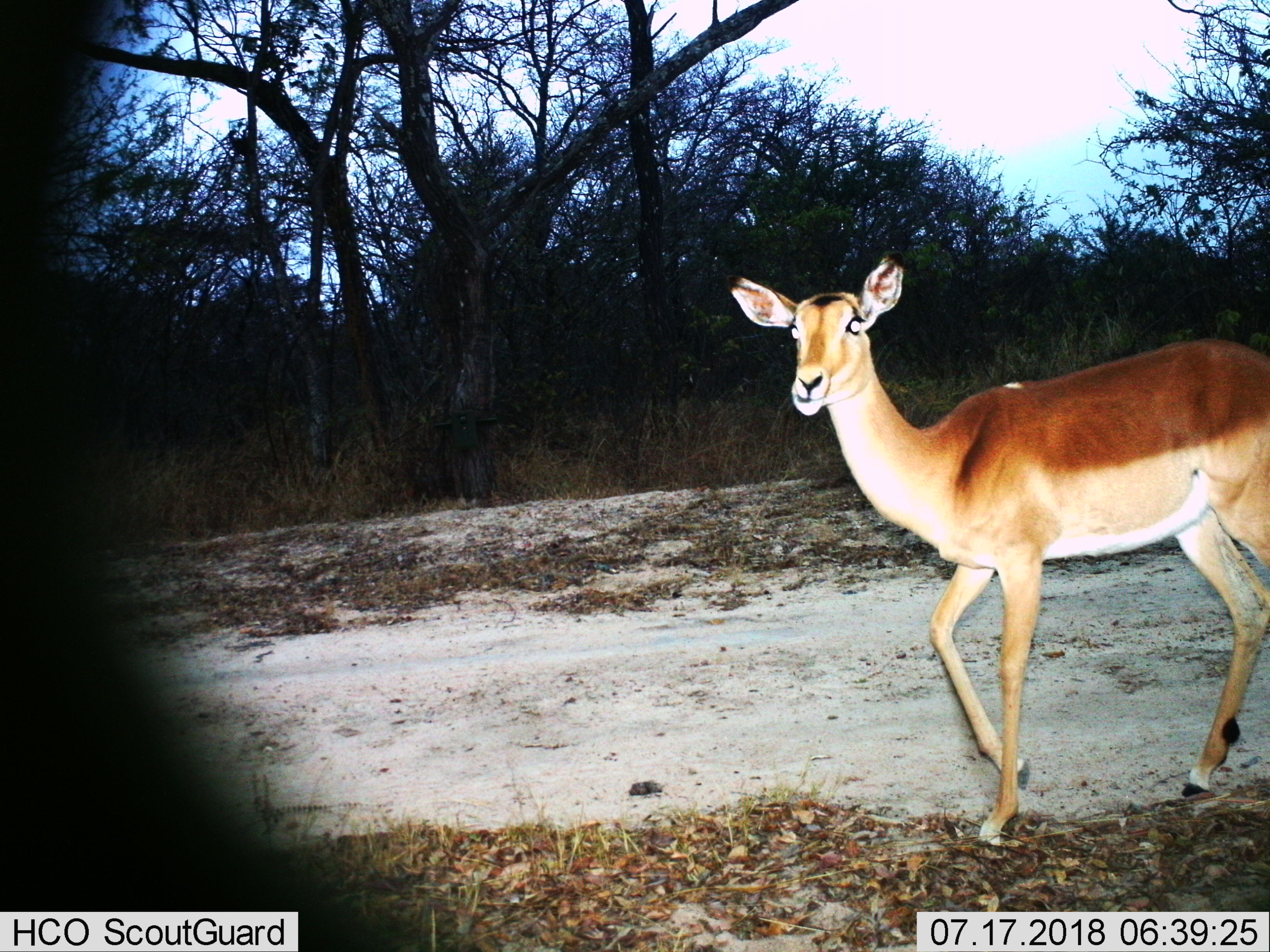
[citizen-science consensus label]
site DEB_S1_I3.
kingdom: Animalia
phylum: Chordata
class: Mammalia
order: Artiodactyla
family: Bovidae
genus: Aepyceros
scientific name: Aepyceros melampus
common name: impala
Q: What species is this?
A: Impala (Aepyceros melampus).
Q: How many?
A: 1.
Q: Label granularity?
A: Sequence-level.